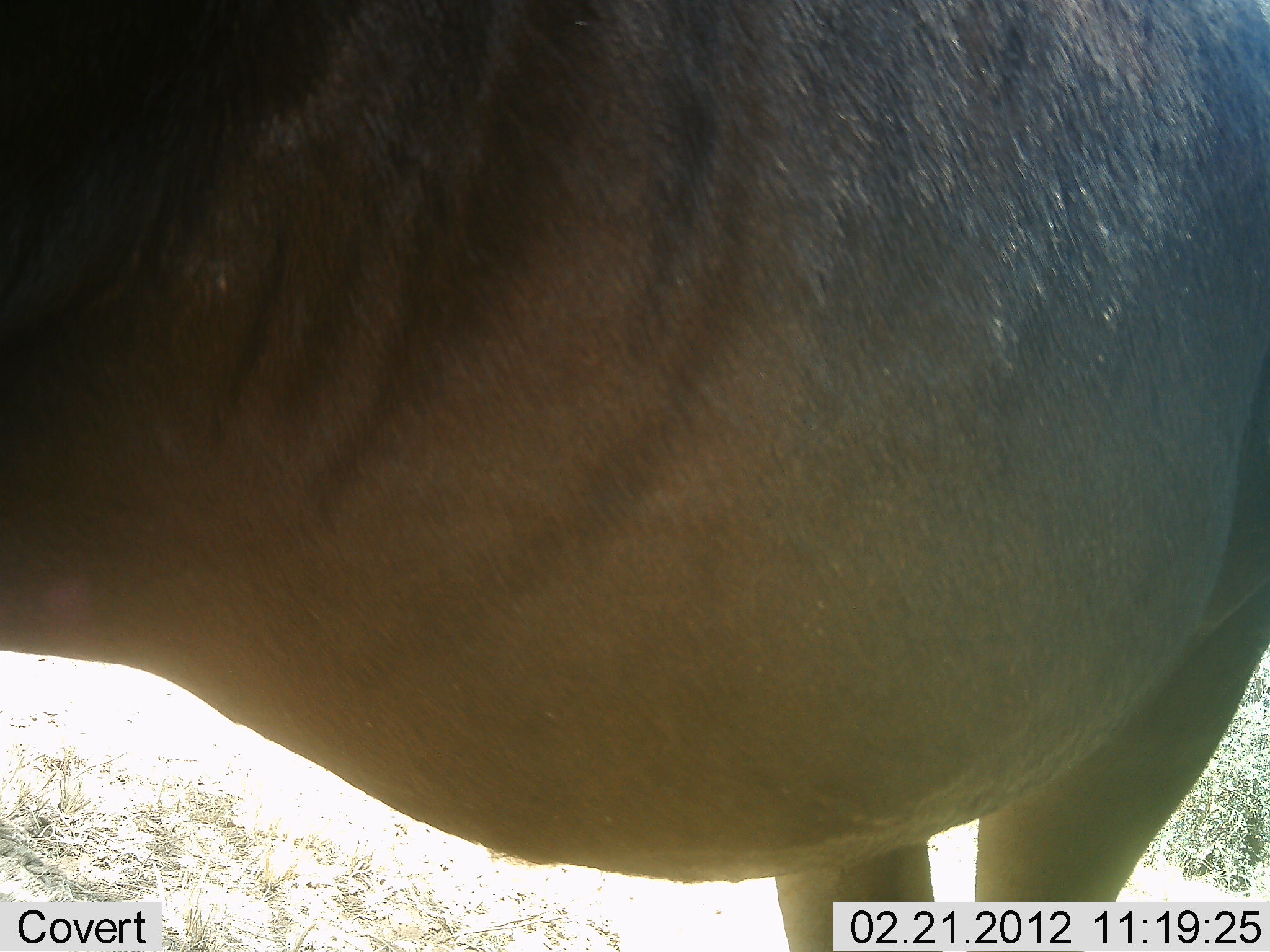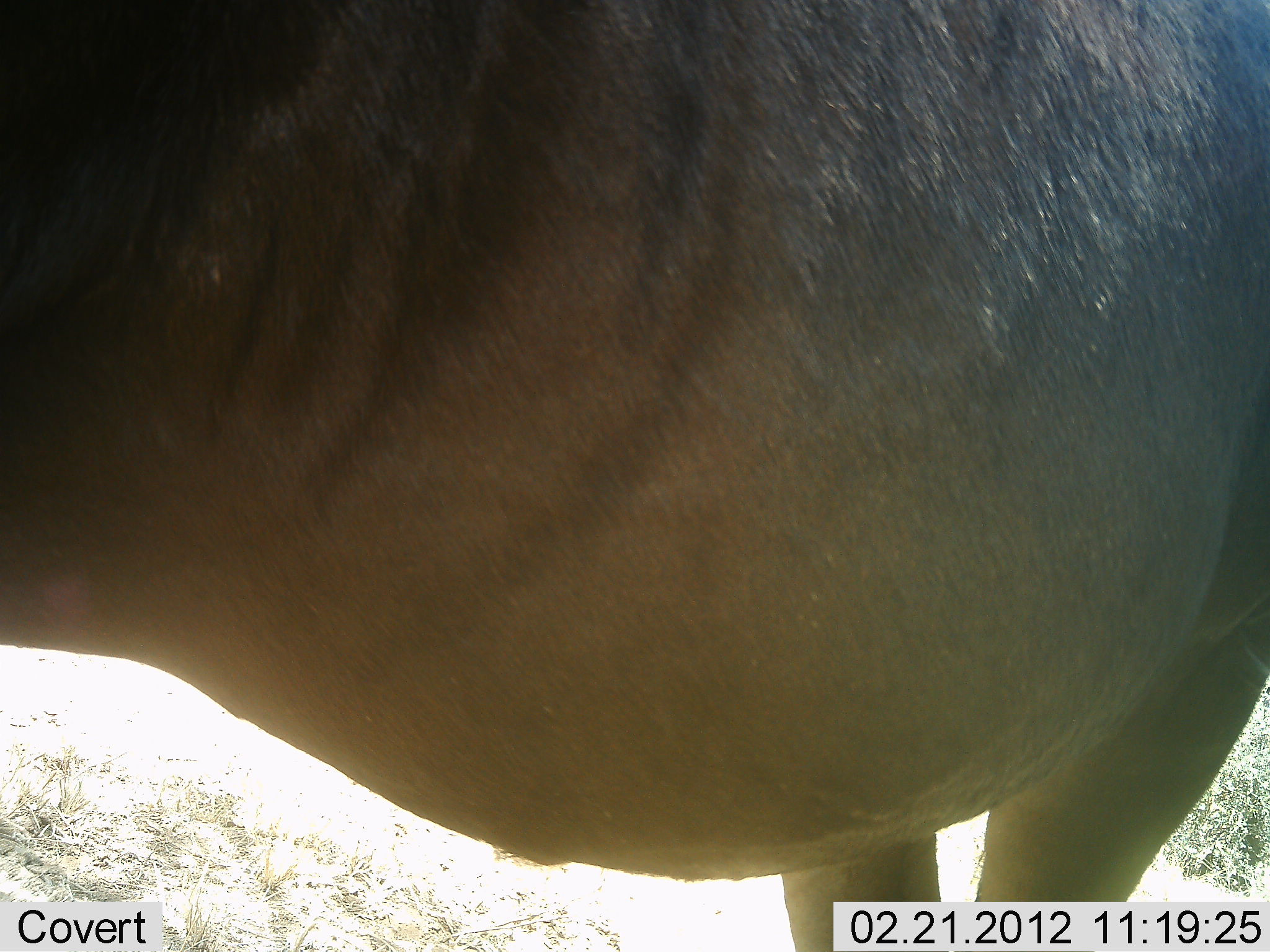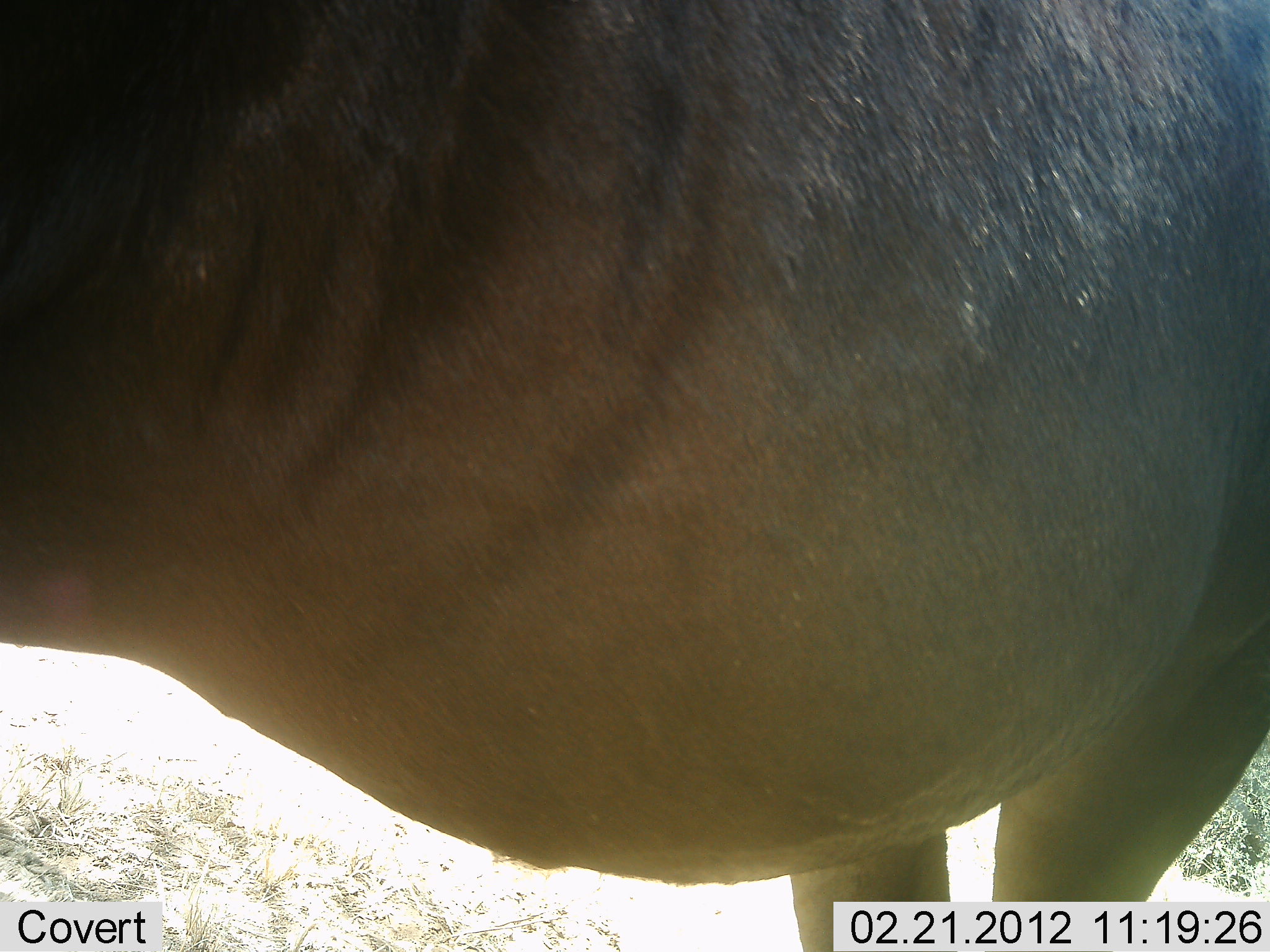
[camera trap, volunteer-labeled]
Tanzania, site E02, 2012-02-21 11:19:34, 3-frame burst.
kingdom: Animalia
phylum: Chordata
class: Mammalia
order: Artiodactyla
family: Bovidae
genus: Connochaetes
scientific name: Connochaetes taurinus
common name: blue wildebeest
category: wildebeest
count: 1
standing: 100%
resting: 0%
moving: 0%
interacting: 0%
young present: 0%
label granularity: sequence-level